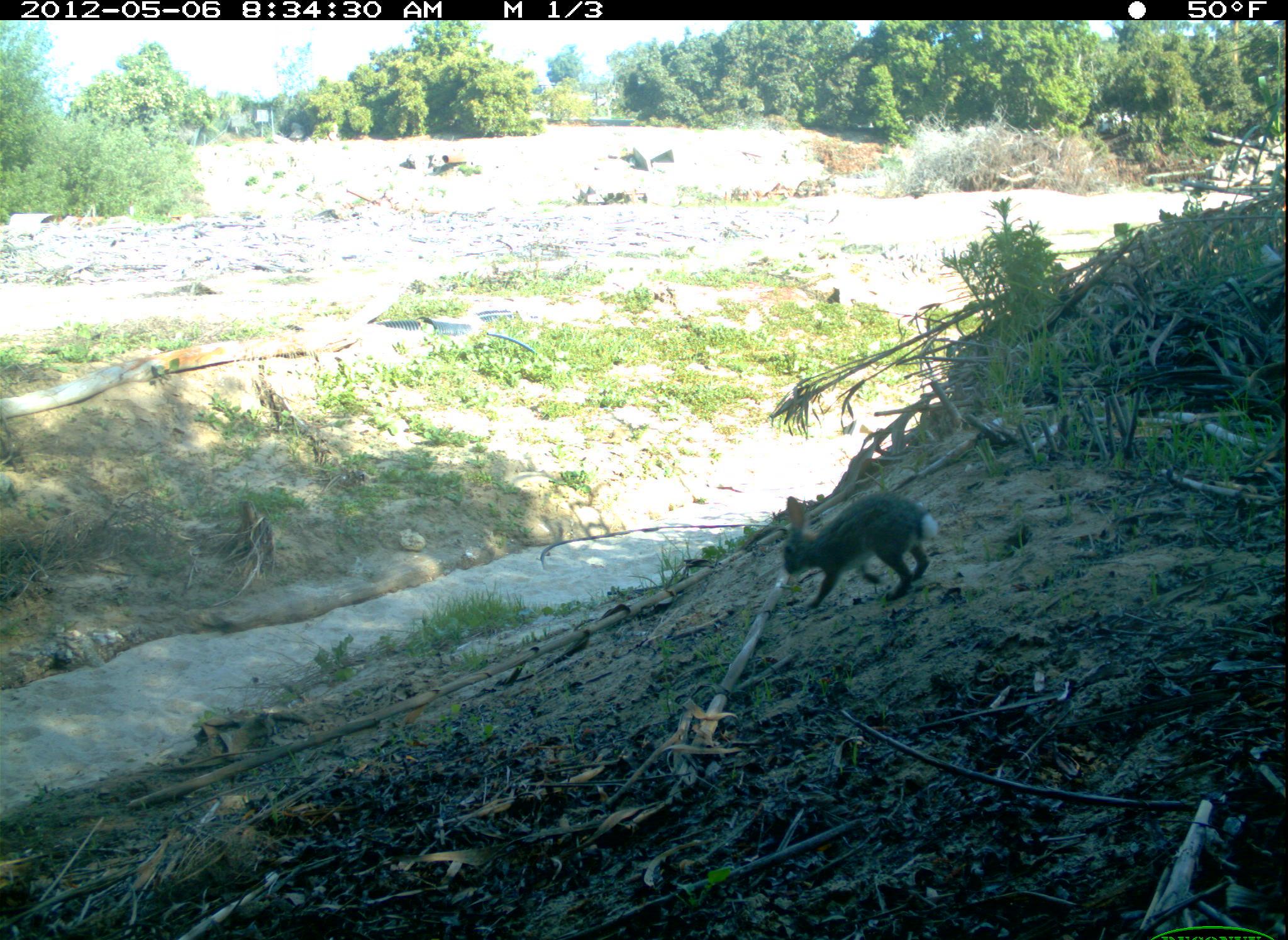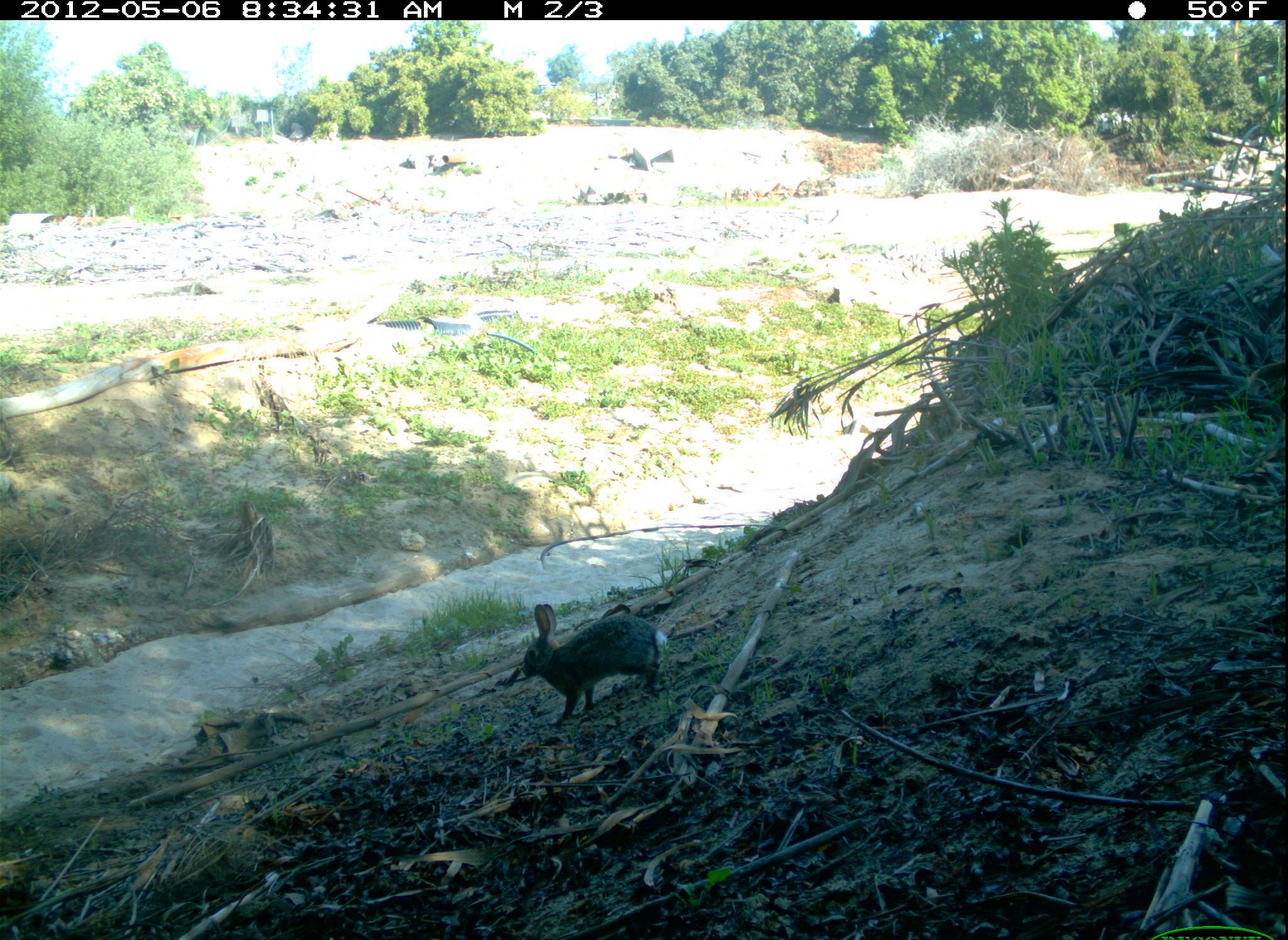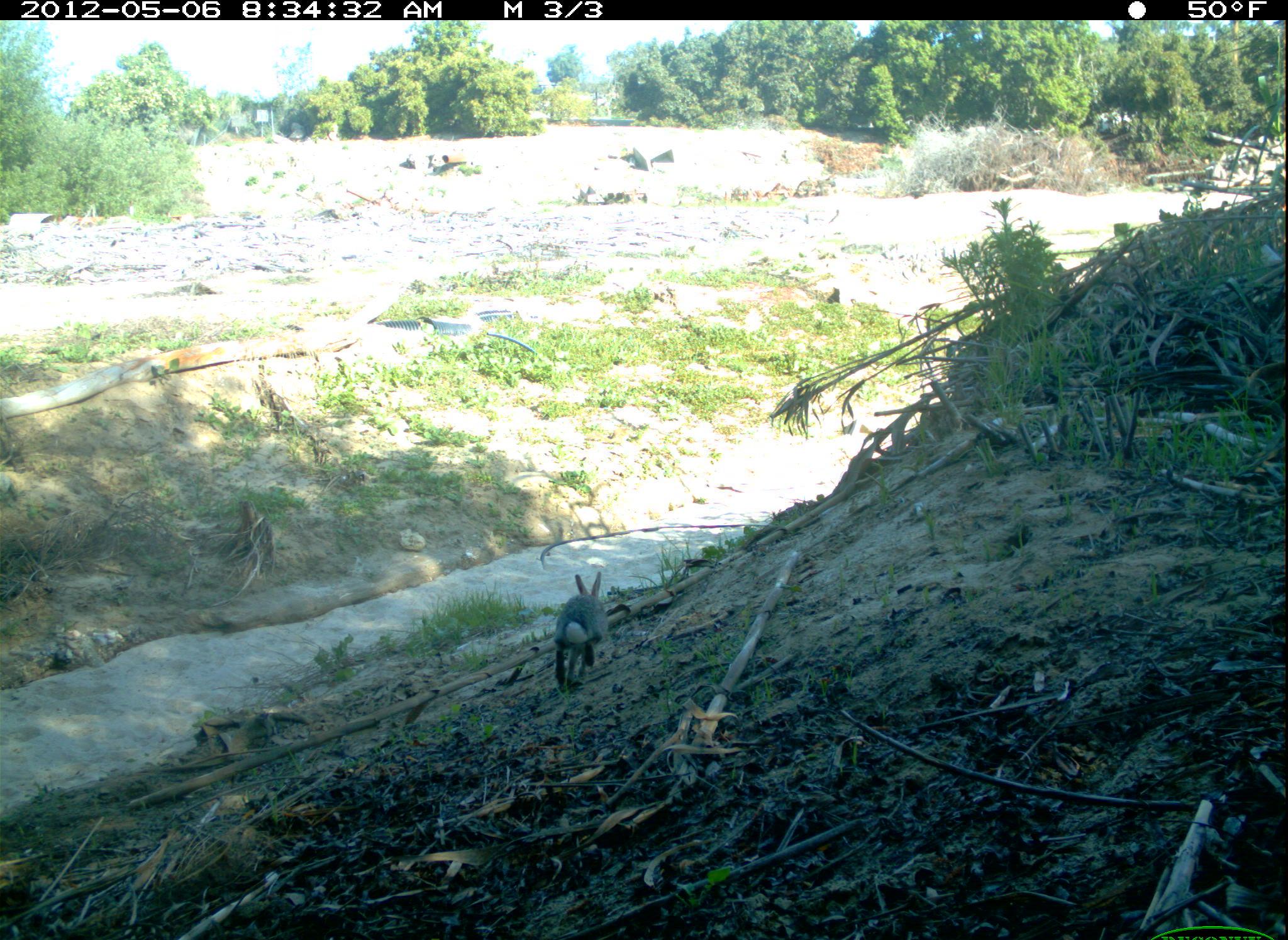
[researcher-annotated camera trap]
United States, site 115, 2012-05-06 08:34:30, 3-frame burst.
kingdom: Animalia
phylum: Chordata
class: Mammalia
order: Lagomorpha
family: Leporidae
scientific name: Leporidae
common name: rabbits and hares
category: rabbit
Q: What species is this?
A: Rabbit (rabbits and hares) (Leporidae).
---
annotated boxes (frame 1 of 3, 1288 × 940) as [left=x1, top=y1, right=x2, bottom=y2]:
rabbit: [left=770, top=478, right=945, bottom=620]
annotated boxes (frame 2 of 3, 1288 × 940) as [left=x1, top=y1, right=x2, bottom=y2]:
rabbit: [left=514, top=599, right=697, bottom=728]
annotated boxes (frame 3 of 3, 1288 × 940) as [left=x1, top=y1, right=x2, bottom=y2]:
rabbit: [left=543, top=559, right=625, bottom=702]